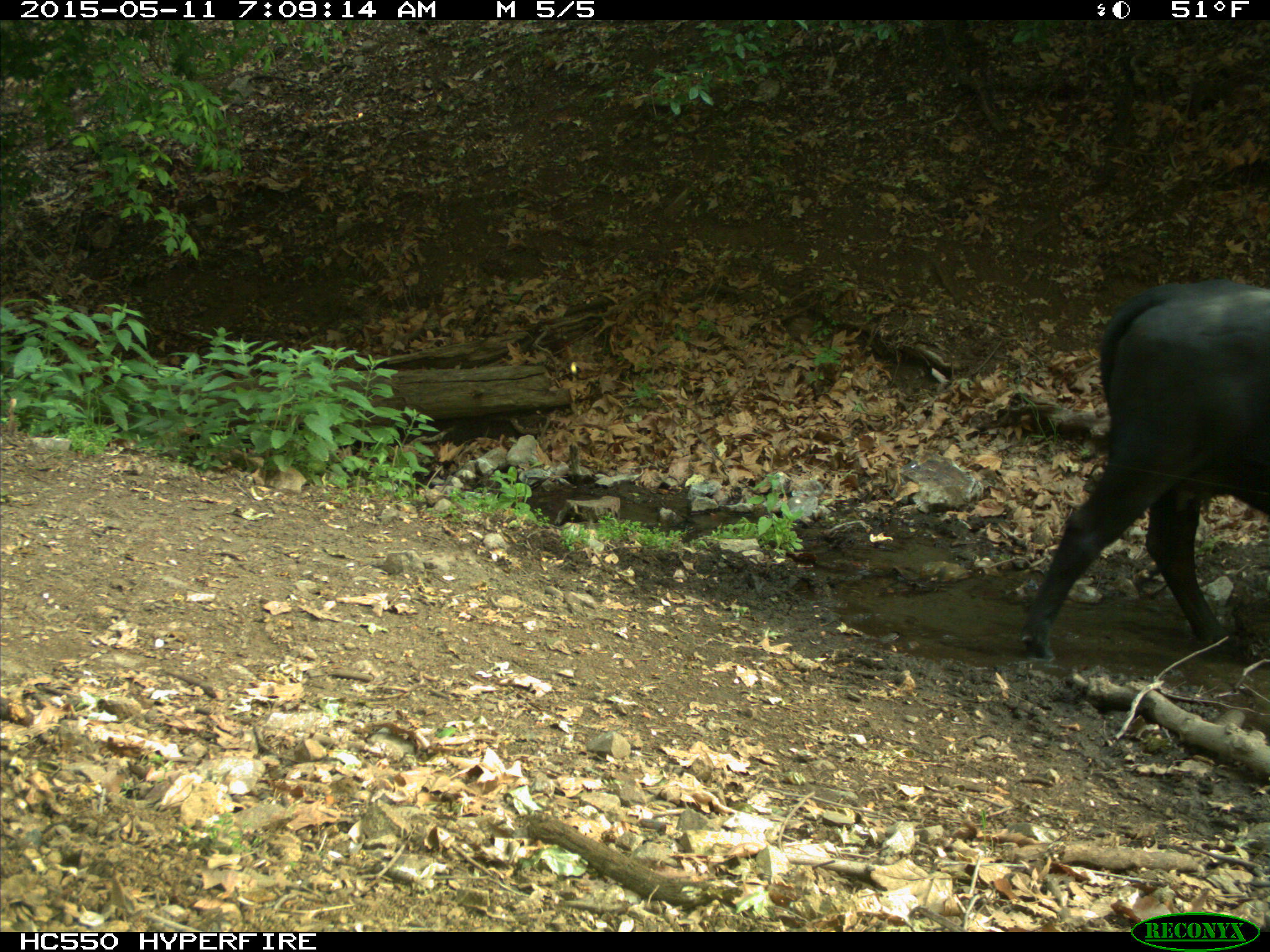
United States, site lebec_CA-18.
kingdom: Animalia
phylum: Chordata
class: Mammalia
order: Artiodactyla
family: Bovidae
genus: Bos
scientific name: Bos taurus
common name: domestic cow